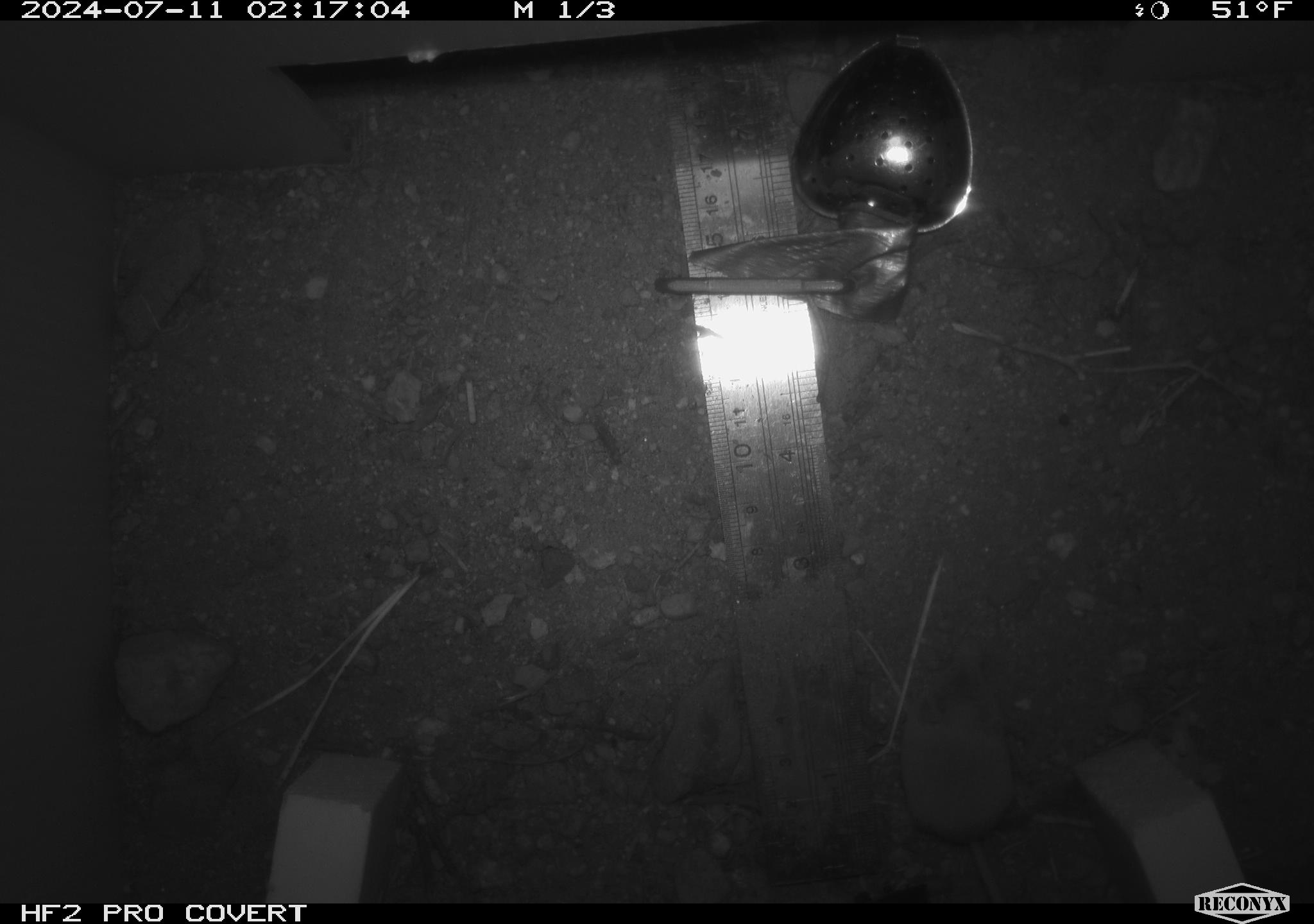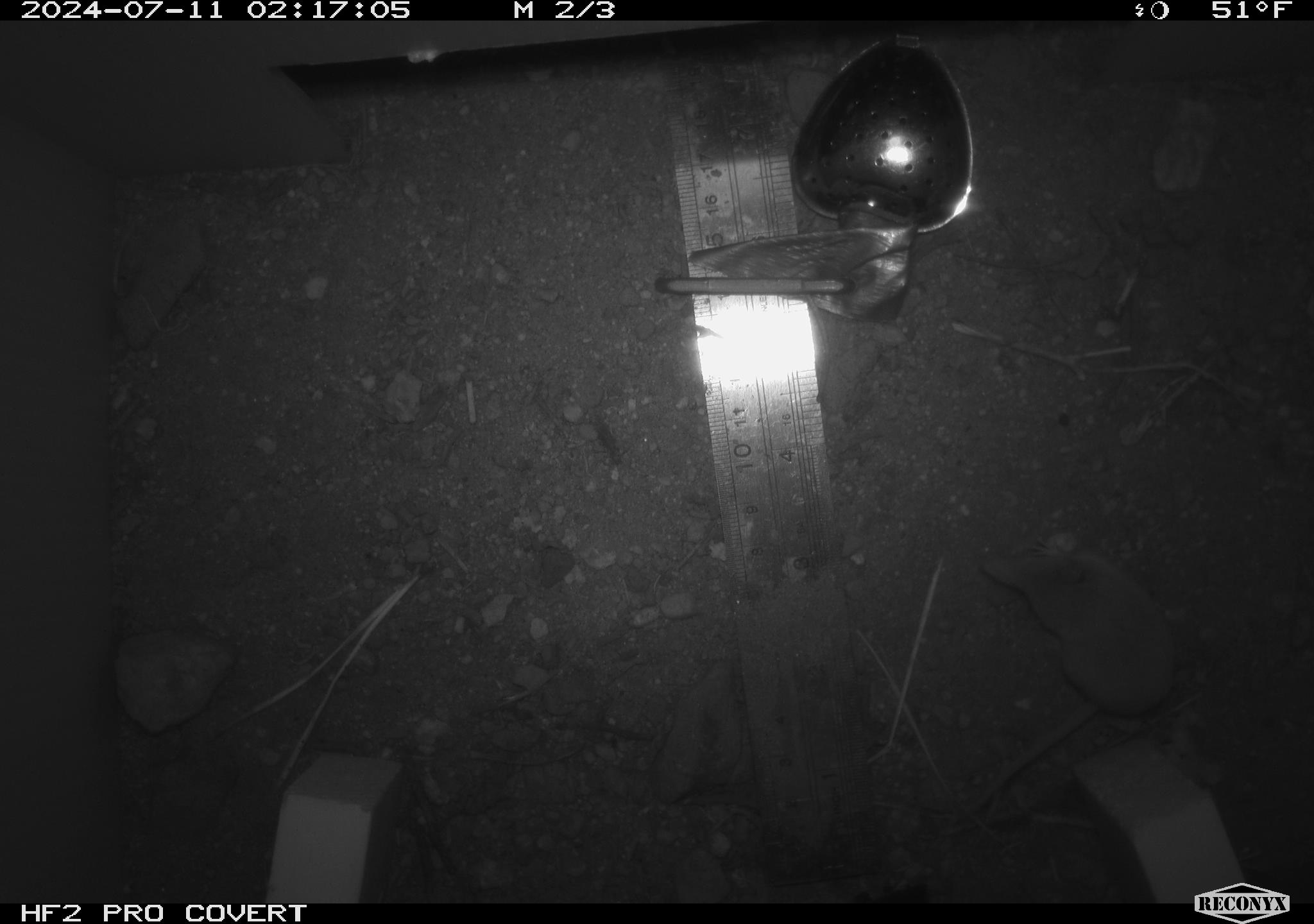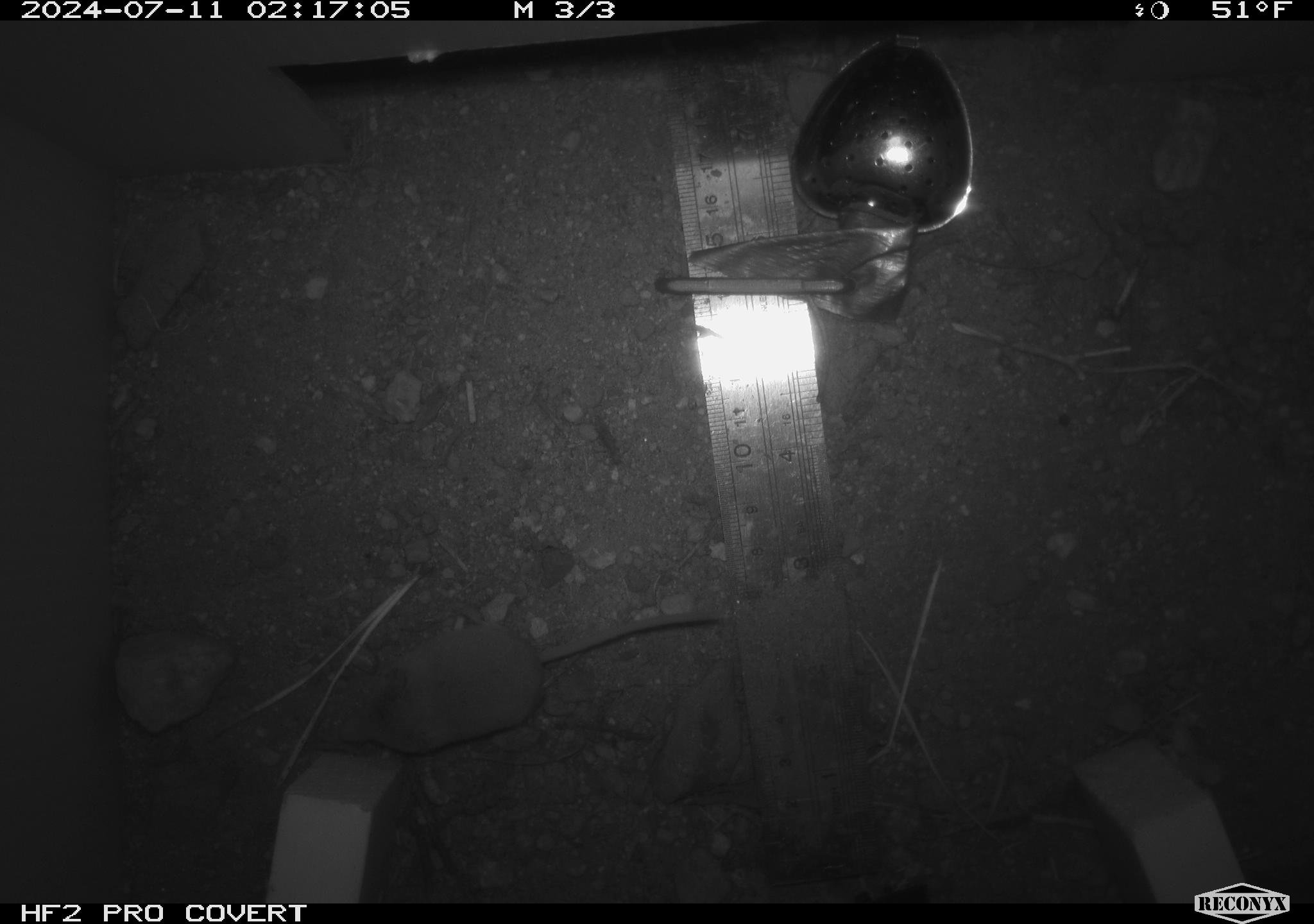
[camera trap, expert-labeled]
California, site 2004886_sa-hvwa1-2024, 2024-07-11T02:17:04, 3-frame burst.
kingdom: Animalia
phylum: Chordata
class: Mammalia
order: Rodentia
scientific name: Rodentia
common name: mouse species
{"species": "mouse species (Rodentia)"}